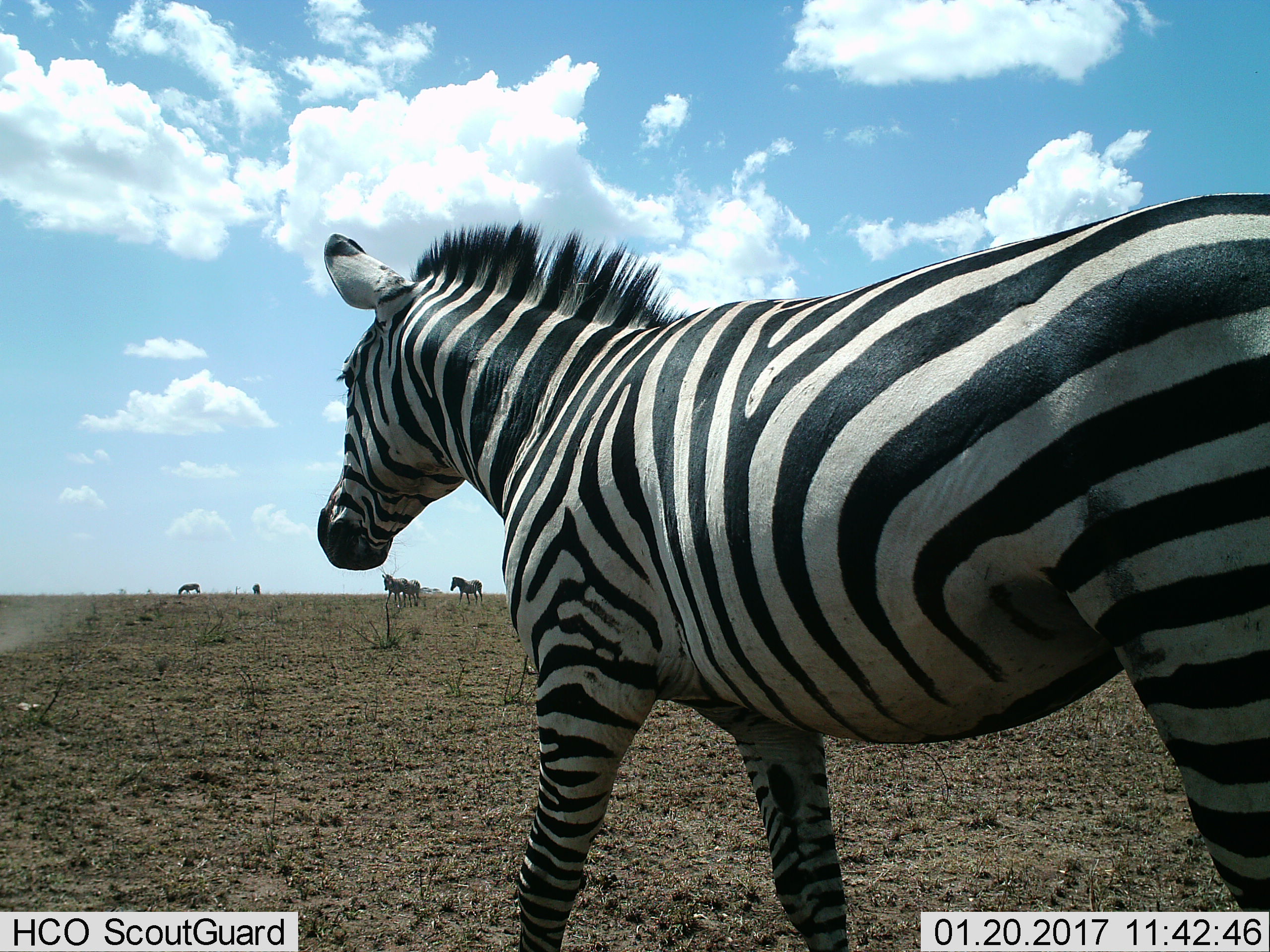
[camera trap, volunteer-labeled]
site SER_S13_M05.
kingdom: Animalia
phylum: Chordata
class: Mammalia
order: Perissodactyla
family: Equidae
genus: Equus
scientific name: Equus quagga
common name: plains zebra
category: zebraplains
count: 5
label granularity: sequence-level